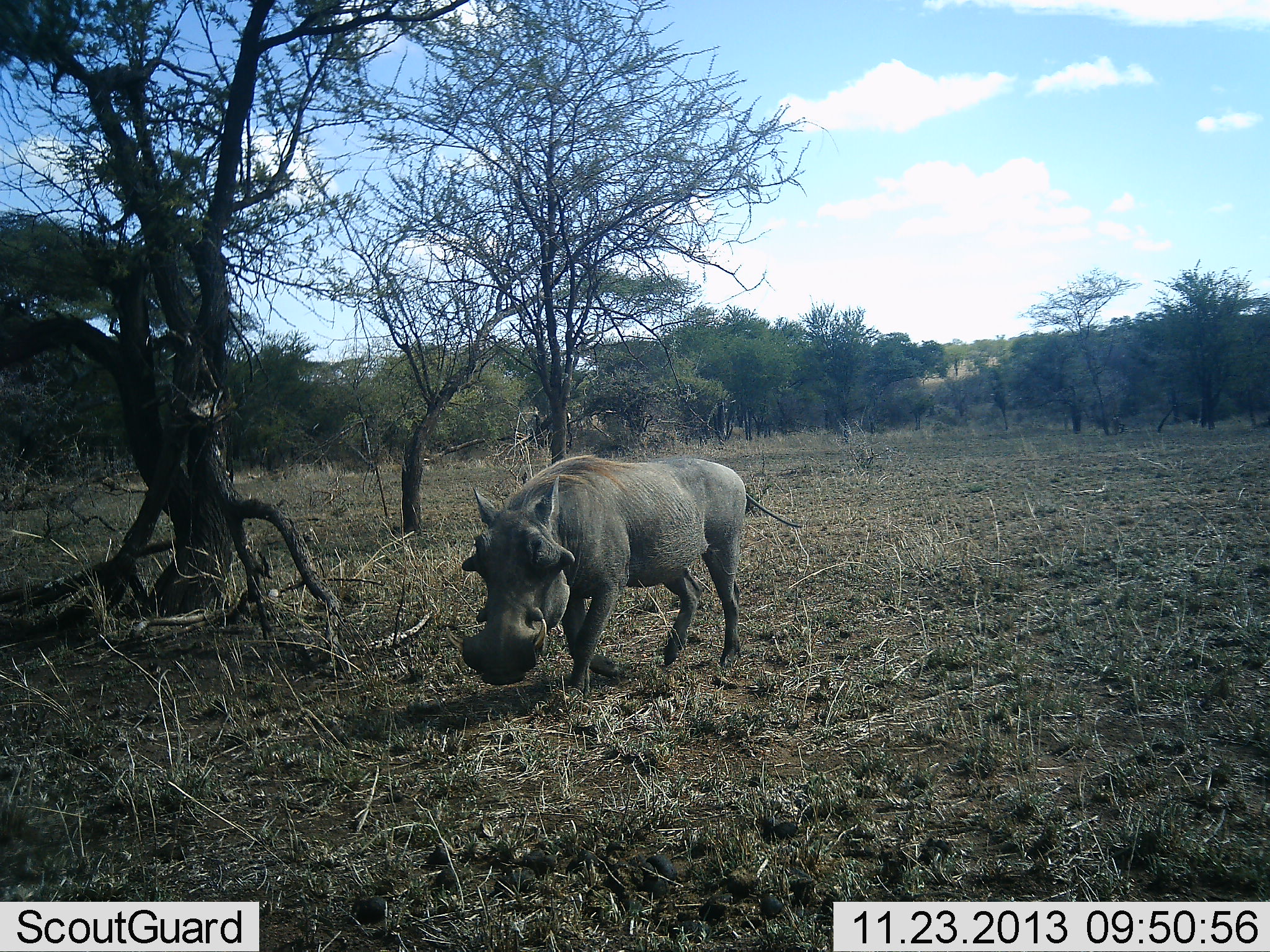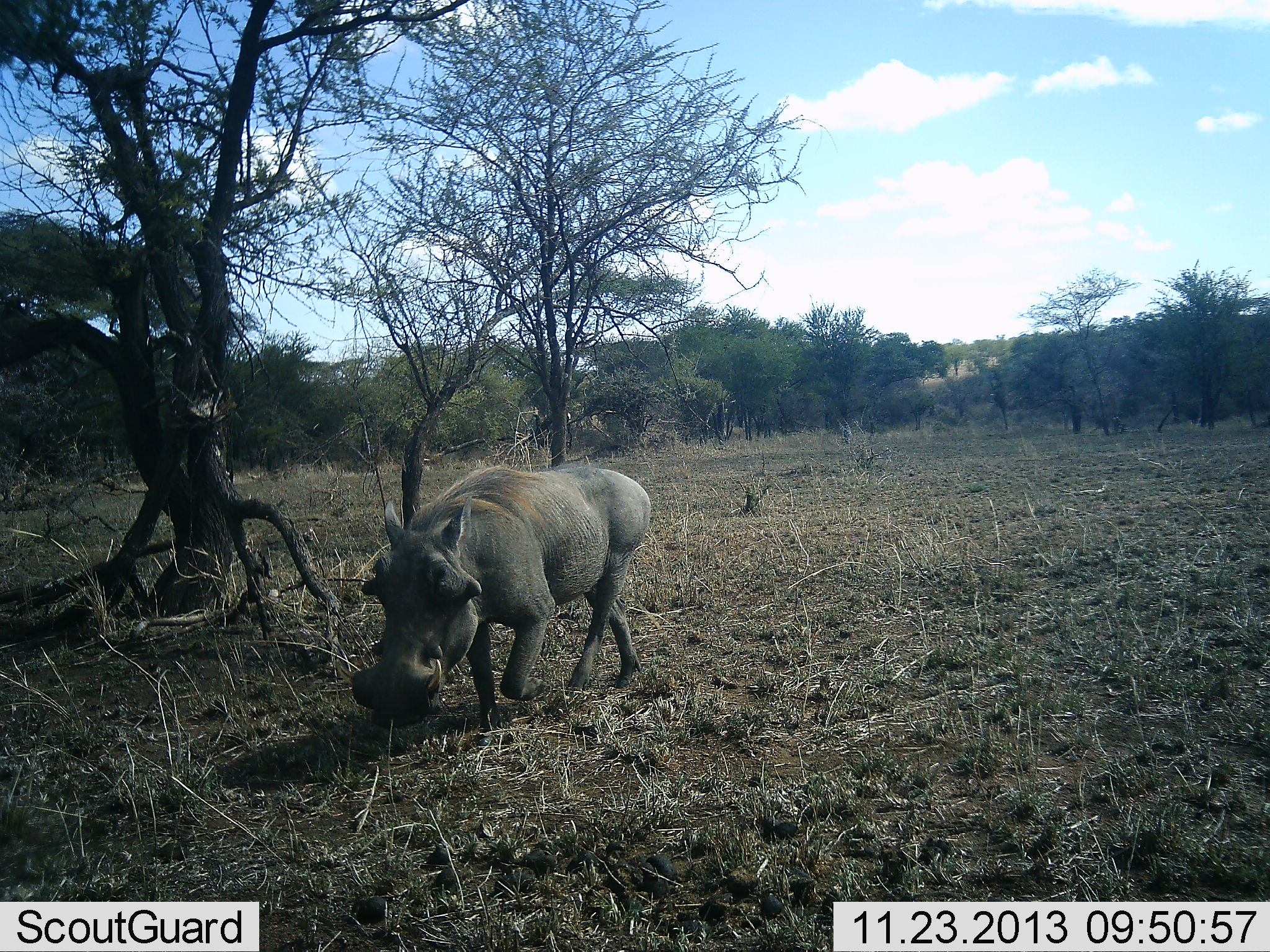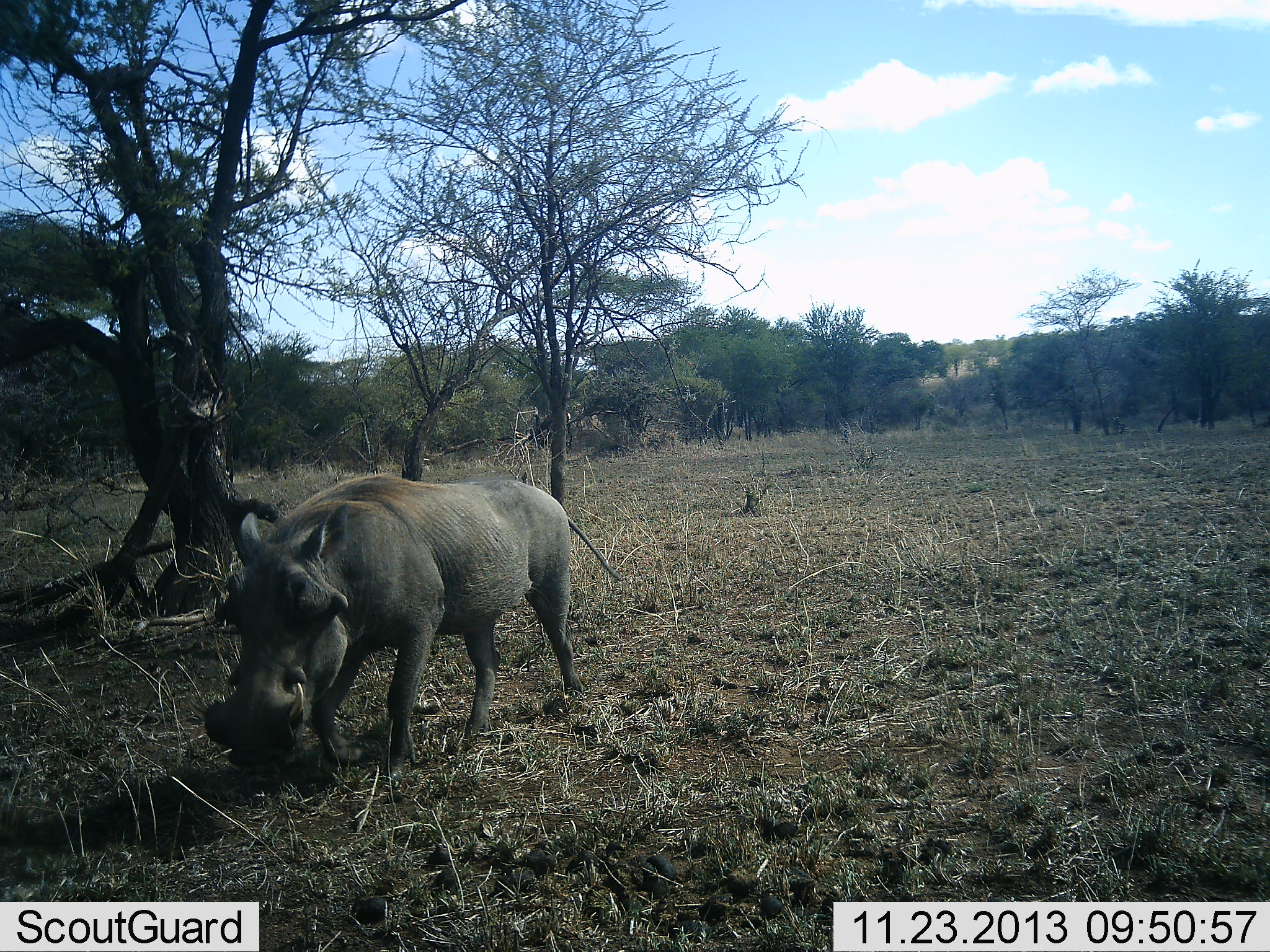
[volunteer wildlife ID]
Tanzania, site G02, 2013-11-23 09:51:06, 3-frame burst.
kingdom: Animalia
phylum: Chordata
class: Mammalia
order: Artiodactyla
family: Suidae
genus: Phacochoerus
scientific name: Phacochoerus africanus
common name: warthog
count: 1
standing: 0%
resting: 0%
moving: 100%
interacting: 0%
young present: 0%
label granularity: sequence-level